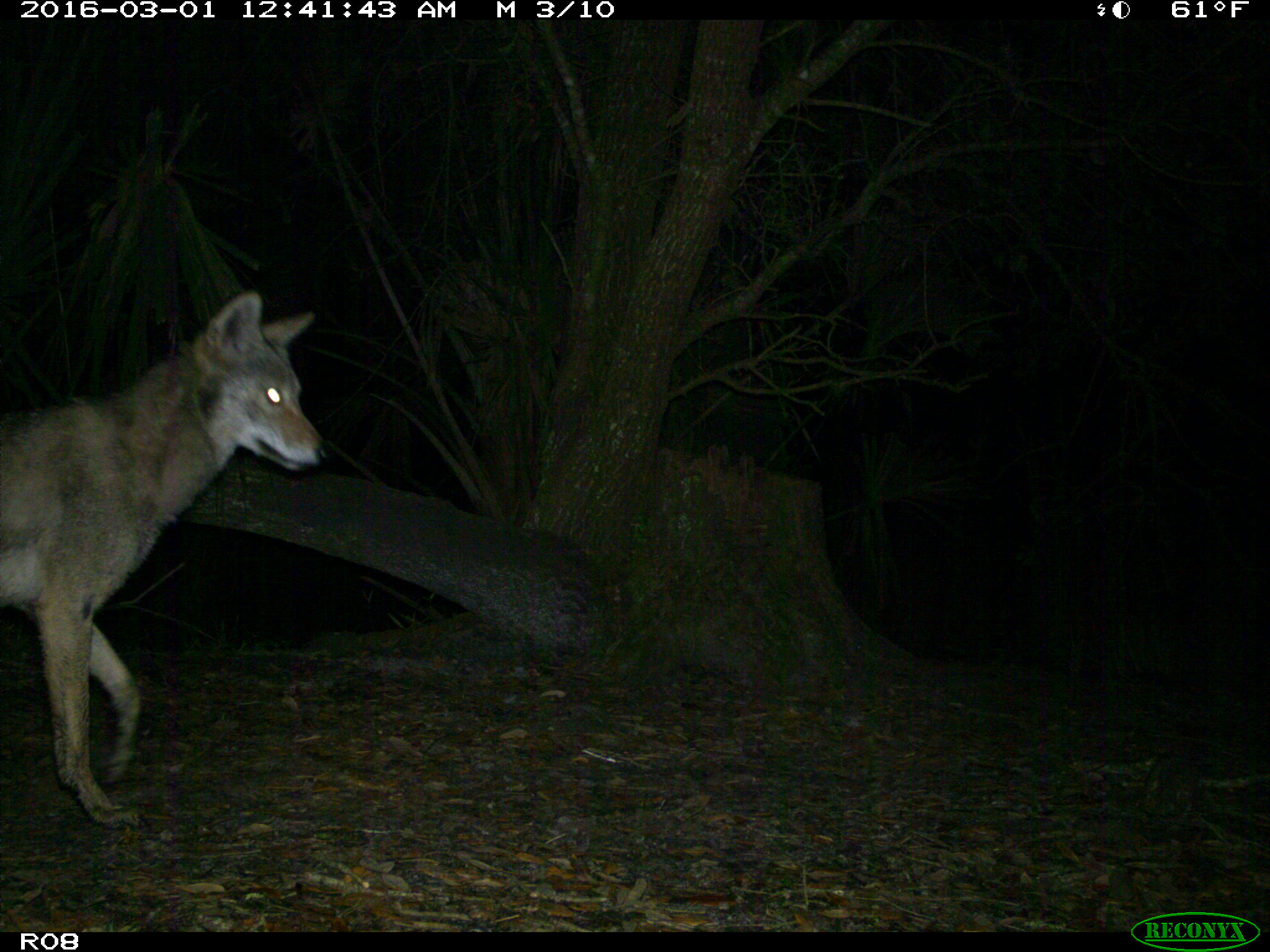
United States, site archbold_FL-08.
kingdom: Animalia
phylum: Chordata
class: Mammalia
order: Carnivora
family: Canidae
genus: Canis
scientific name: Canis latrans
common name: coyote